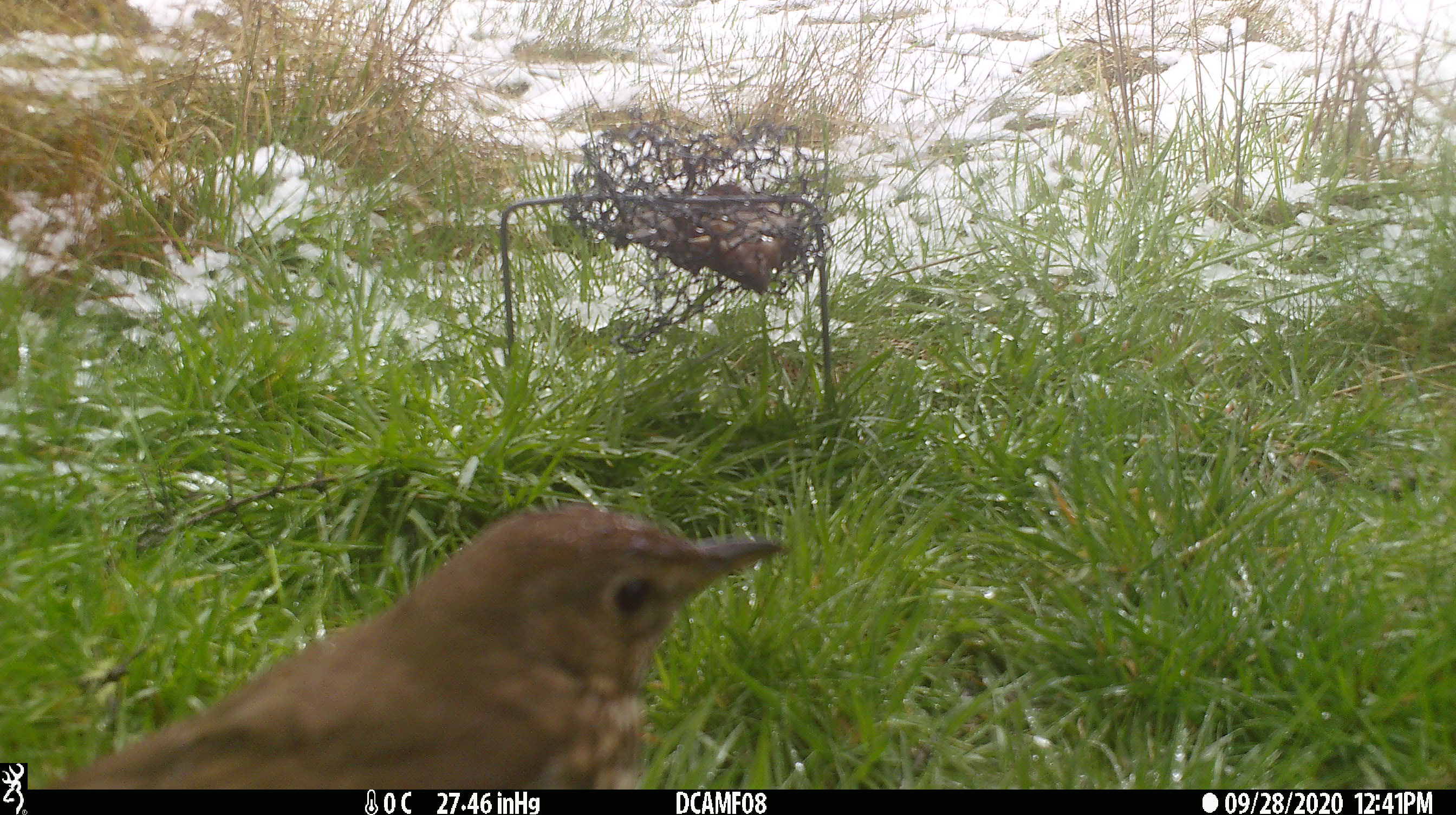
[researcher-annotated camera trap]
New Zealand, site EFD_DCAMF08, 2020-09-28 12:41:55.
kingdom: Animalia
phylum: Chordata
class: Aves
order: Passeriformes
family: Turdidae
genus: Turdus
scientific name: Turdus philomelos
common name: song thrush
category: thrush